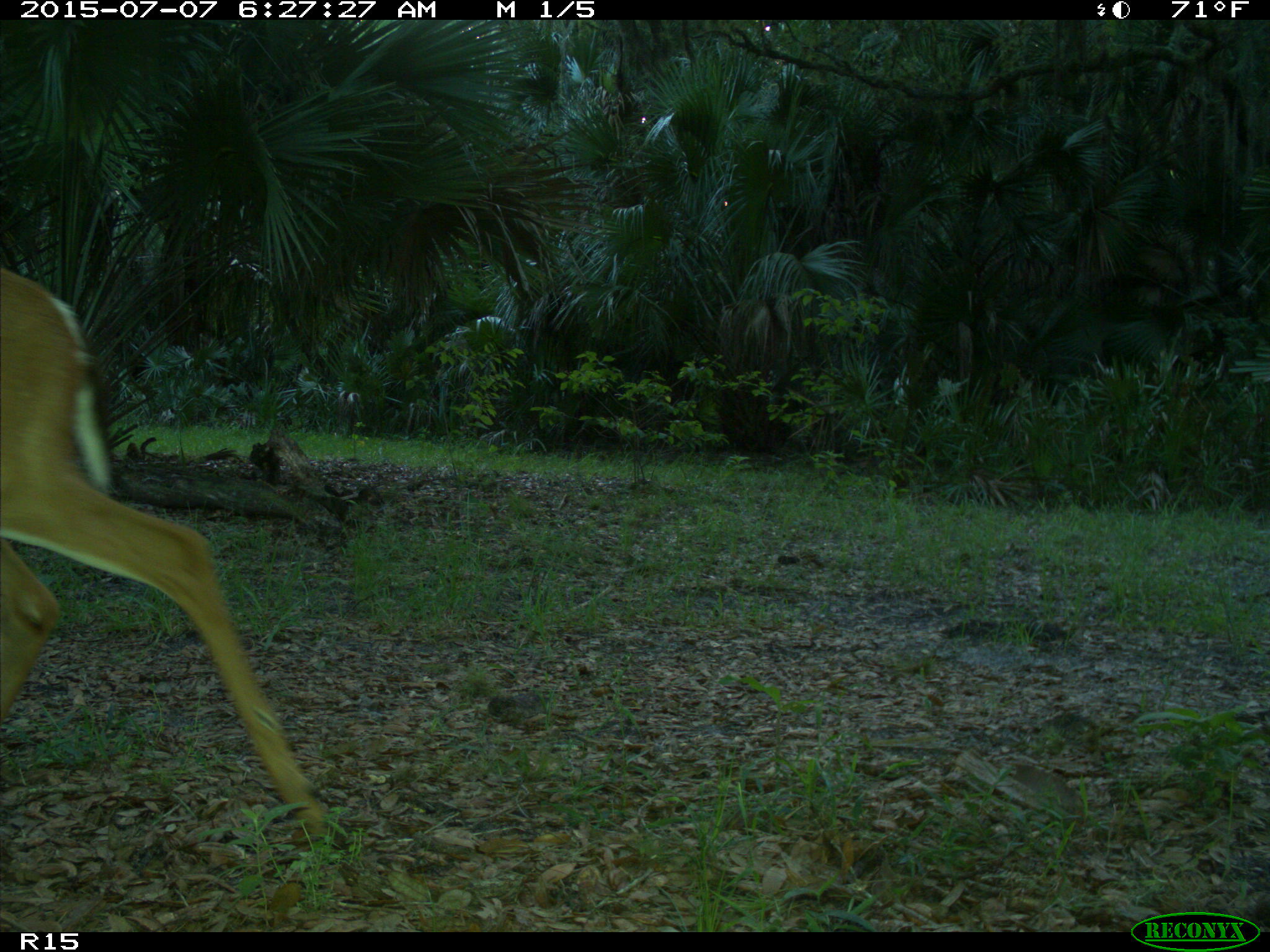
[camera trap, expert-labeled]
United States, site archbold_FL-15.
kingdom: Animalia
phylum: Chordata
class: Mammalia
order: Artiodactyla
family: Cervidae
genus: Odocoileus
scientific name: Odocoileus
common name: deer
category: unidentified deer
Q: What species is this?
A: Unidentified deer (deer) (Odocoileus).